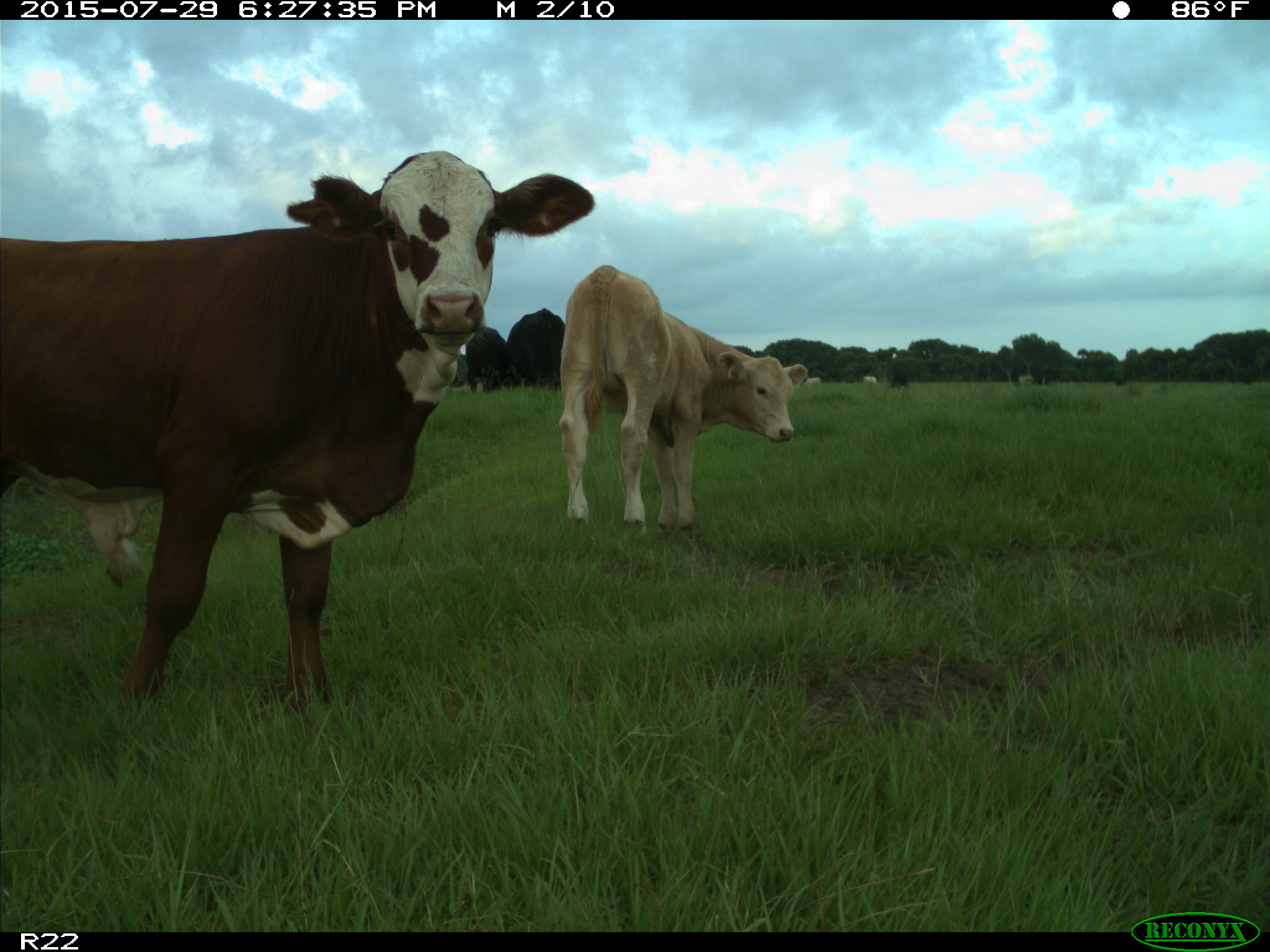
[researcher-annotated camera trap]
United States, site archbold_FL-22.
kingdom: Animalia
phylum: Chordata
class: Mammalia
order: Artiodactyla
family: Bovidae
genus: Bos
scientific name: Bos taurus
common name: domestic cow